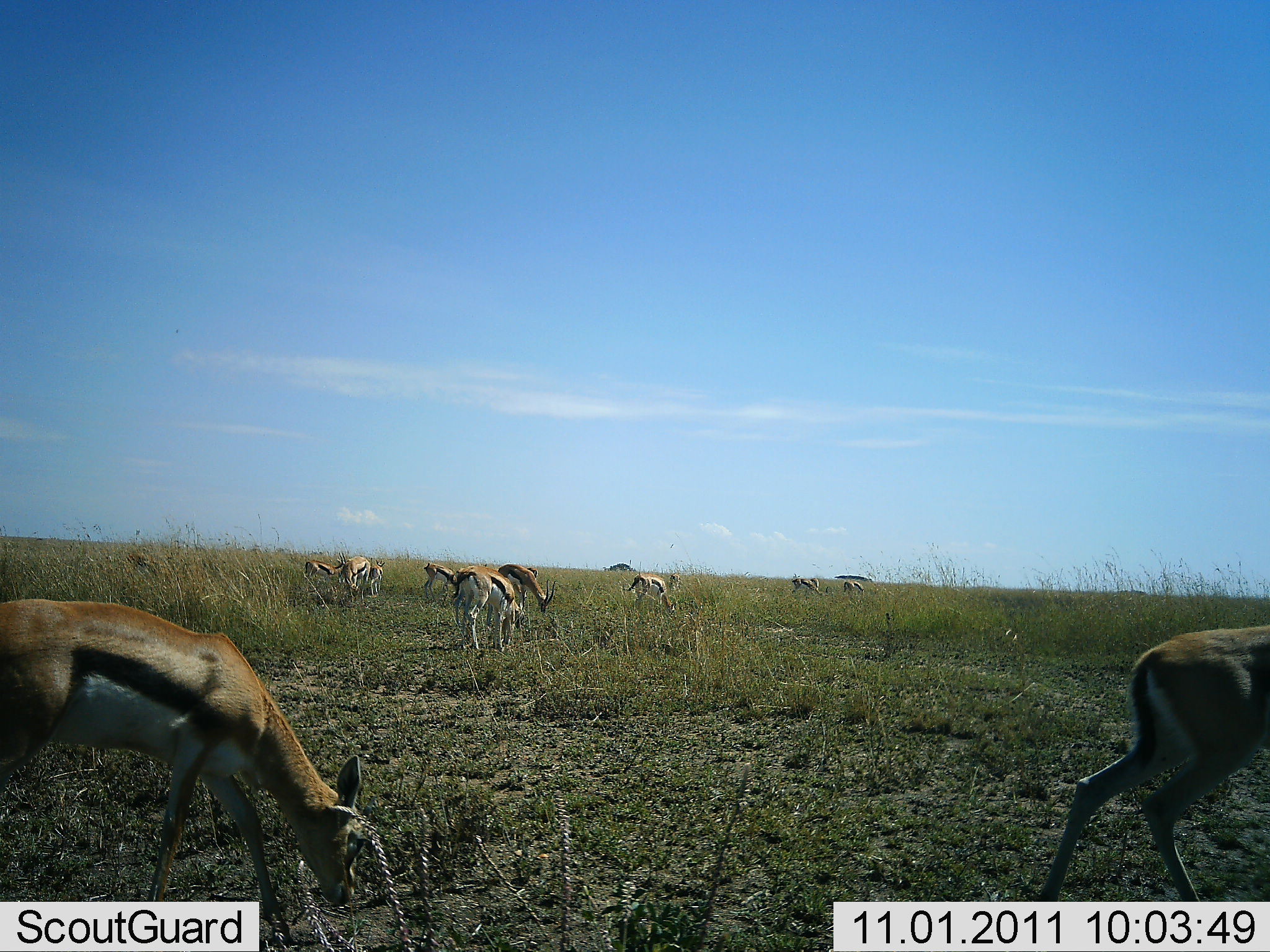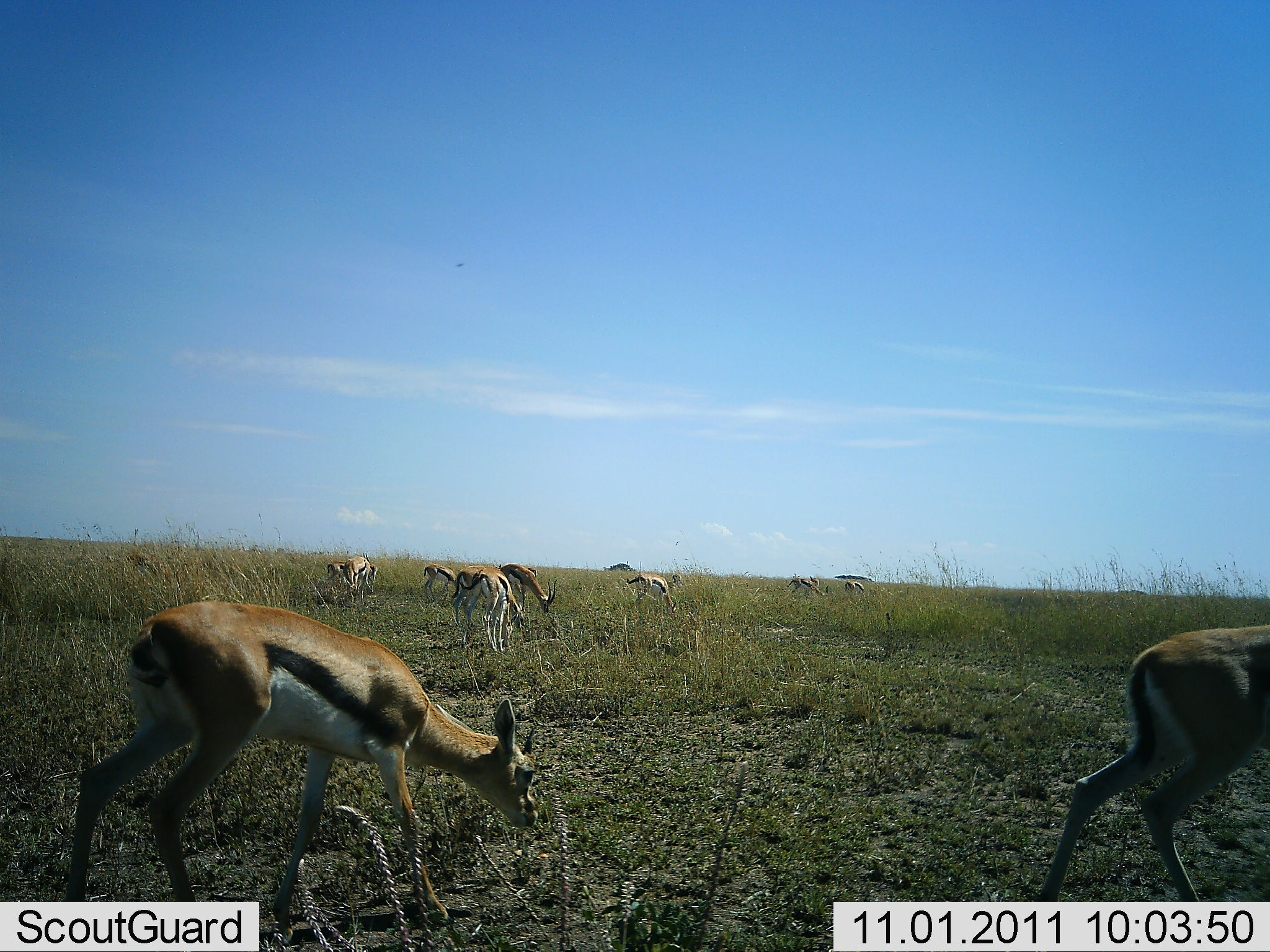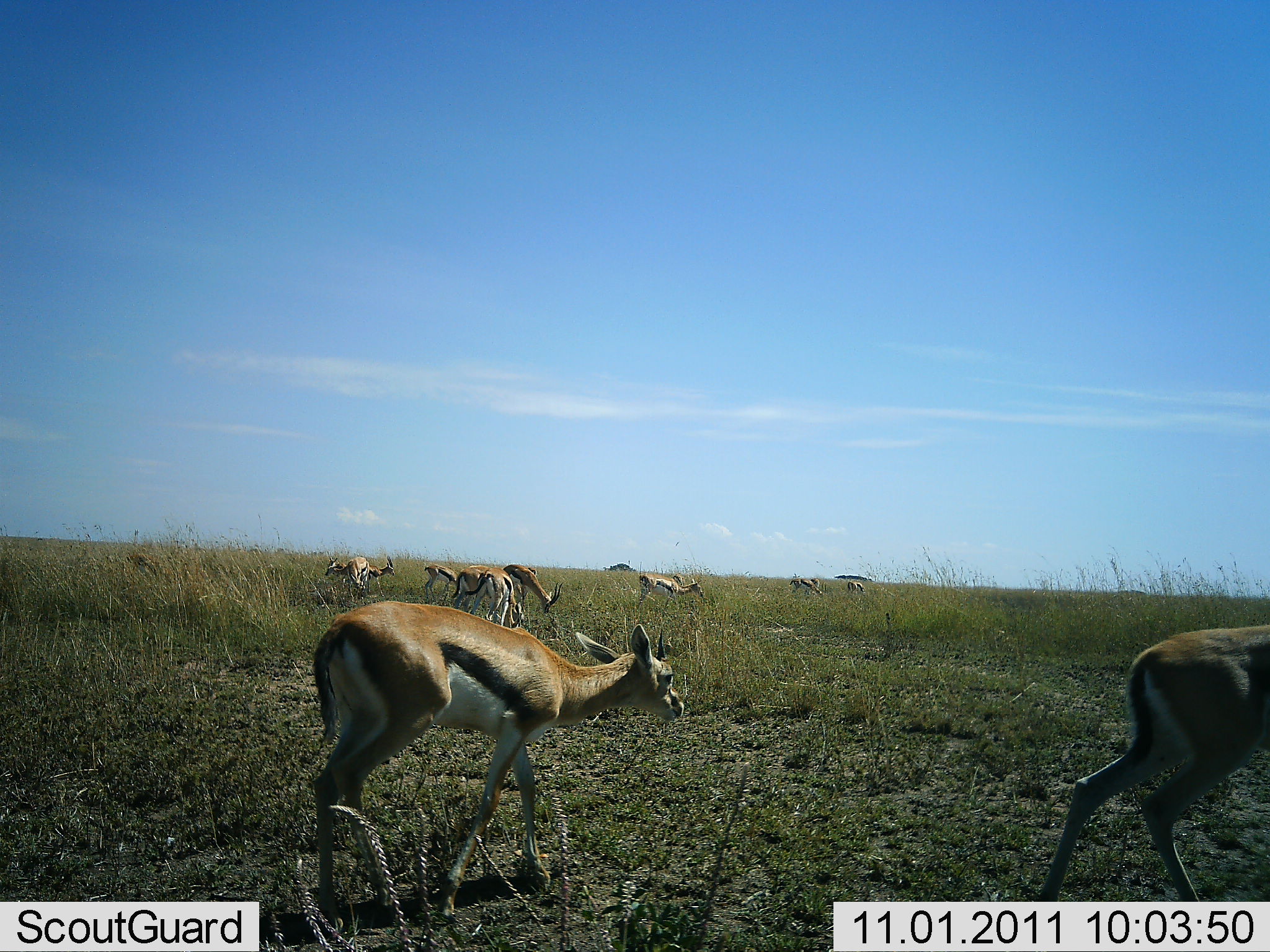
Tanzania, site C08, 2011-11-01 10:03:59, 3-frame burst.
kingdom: Animalia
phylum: Chordata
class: Mammalia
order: Artiodactyla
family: Bovidae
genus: Eudorcas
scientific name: Eudorcas thomsonii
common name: thomson's gazelle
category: gazellethomsons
Gazellethomsons (thomson's gazelle) (Eudorcas thomsonii), count 10. Behavior (volunteer vote fractions): standing 20%, resting 0%, moving 50%, interacting 10%. Young present (vote fraction): 20%. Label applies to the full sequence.